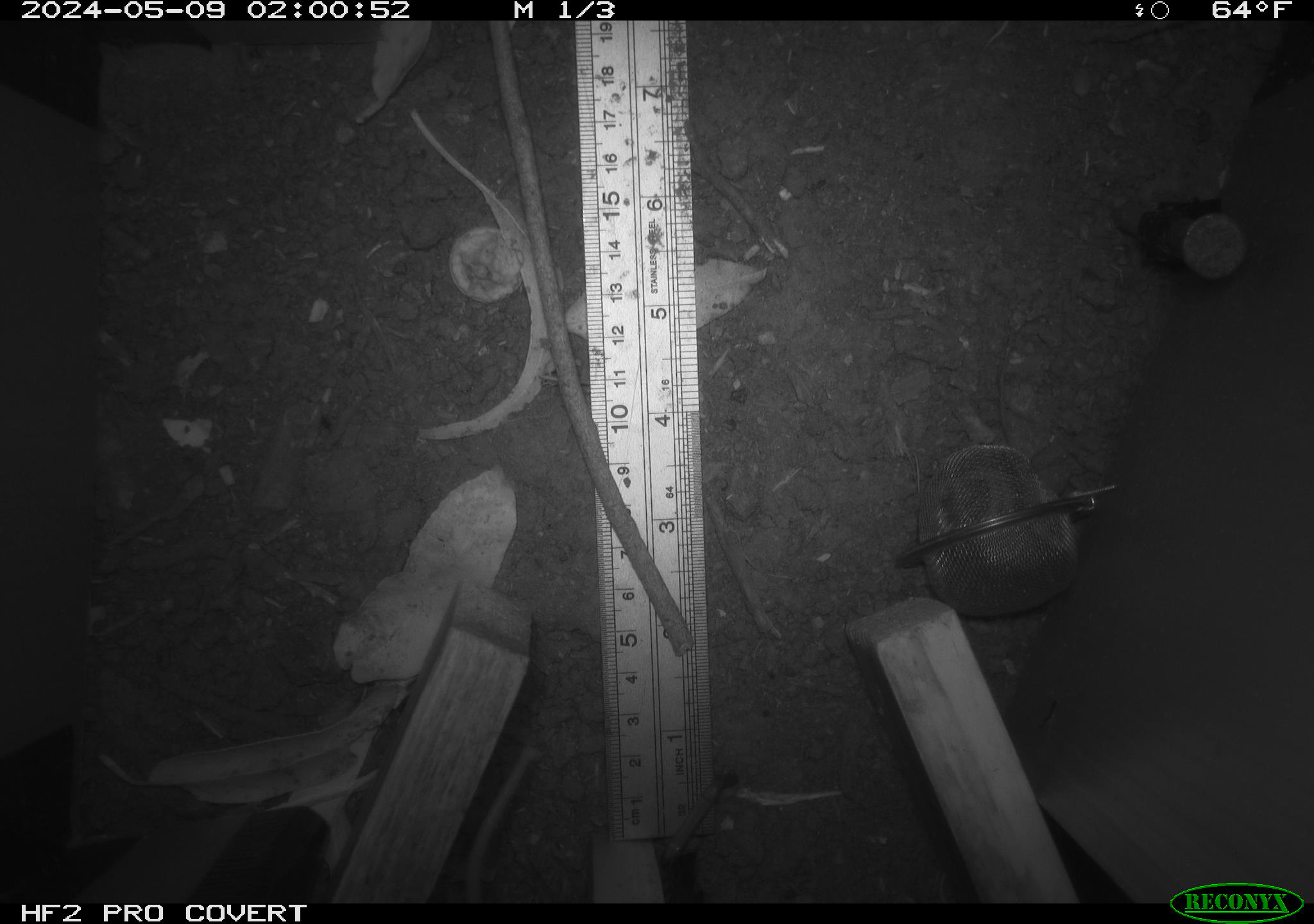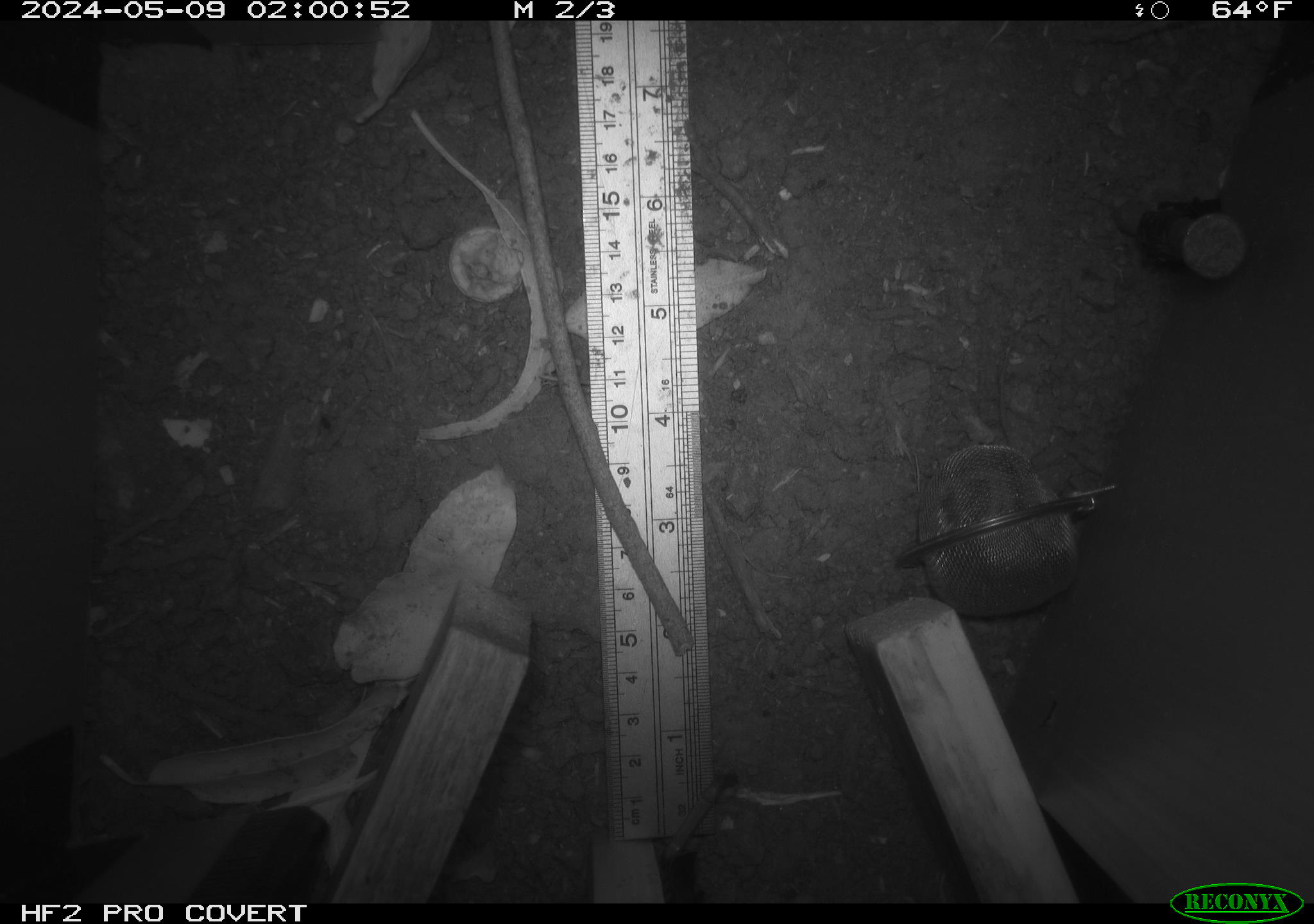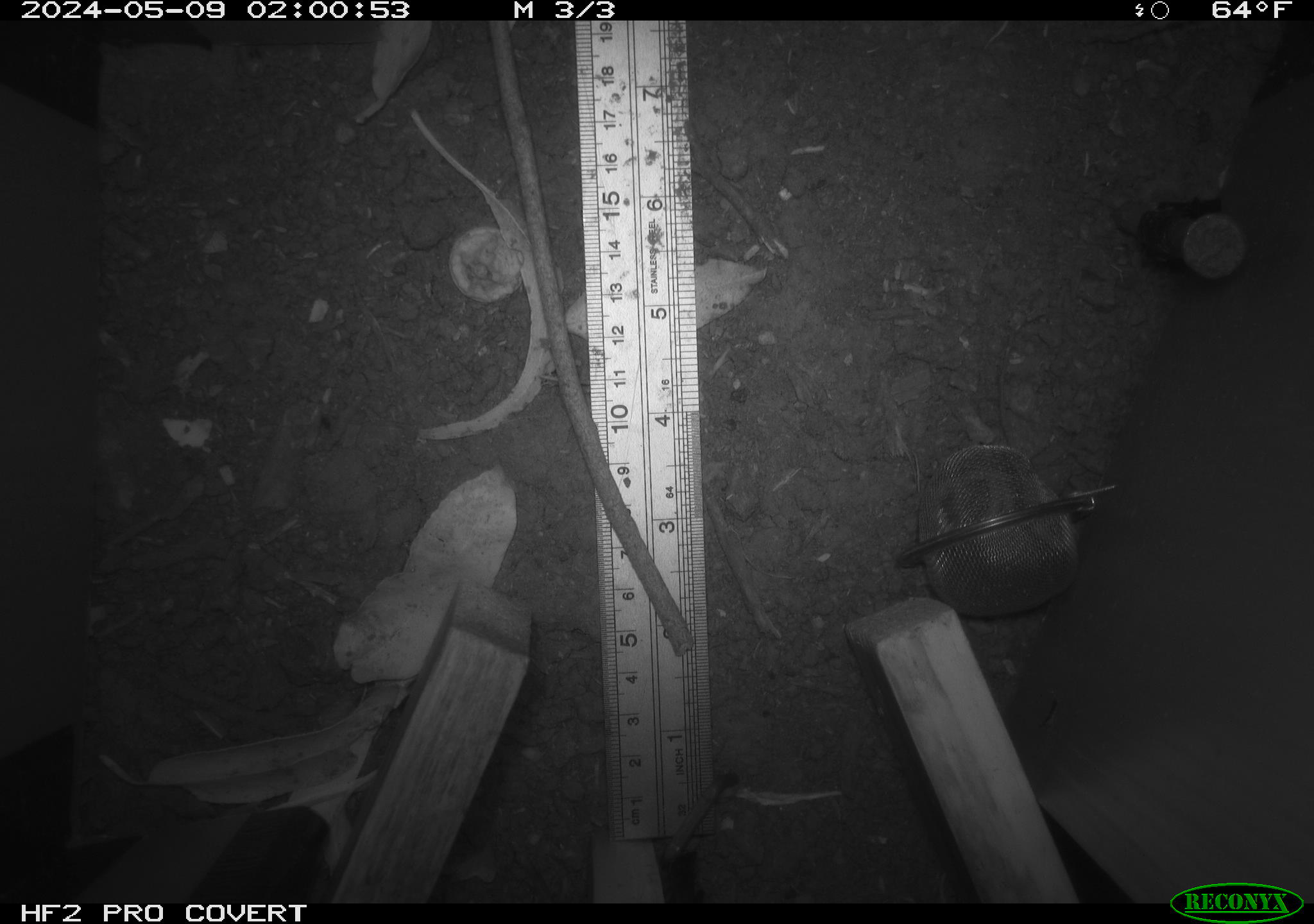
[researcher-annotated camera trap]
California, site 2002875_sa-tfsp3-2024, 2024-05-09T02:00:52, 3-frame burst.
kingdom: Animalia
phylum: Chordata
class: Mammalia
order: Rodentia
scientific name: Rodentia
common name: rodent